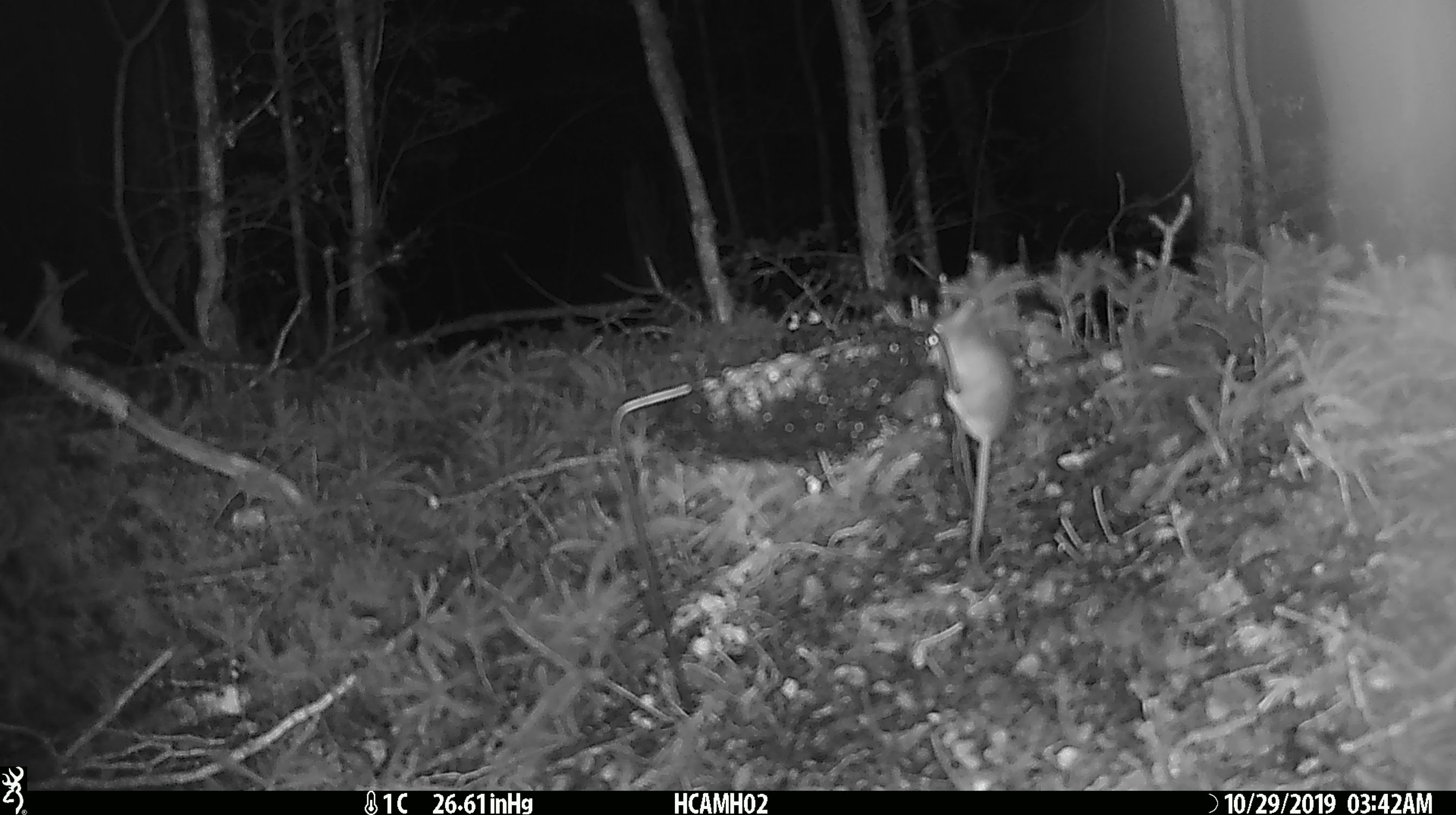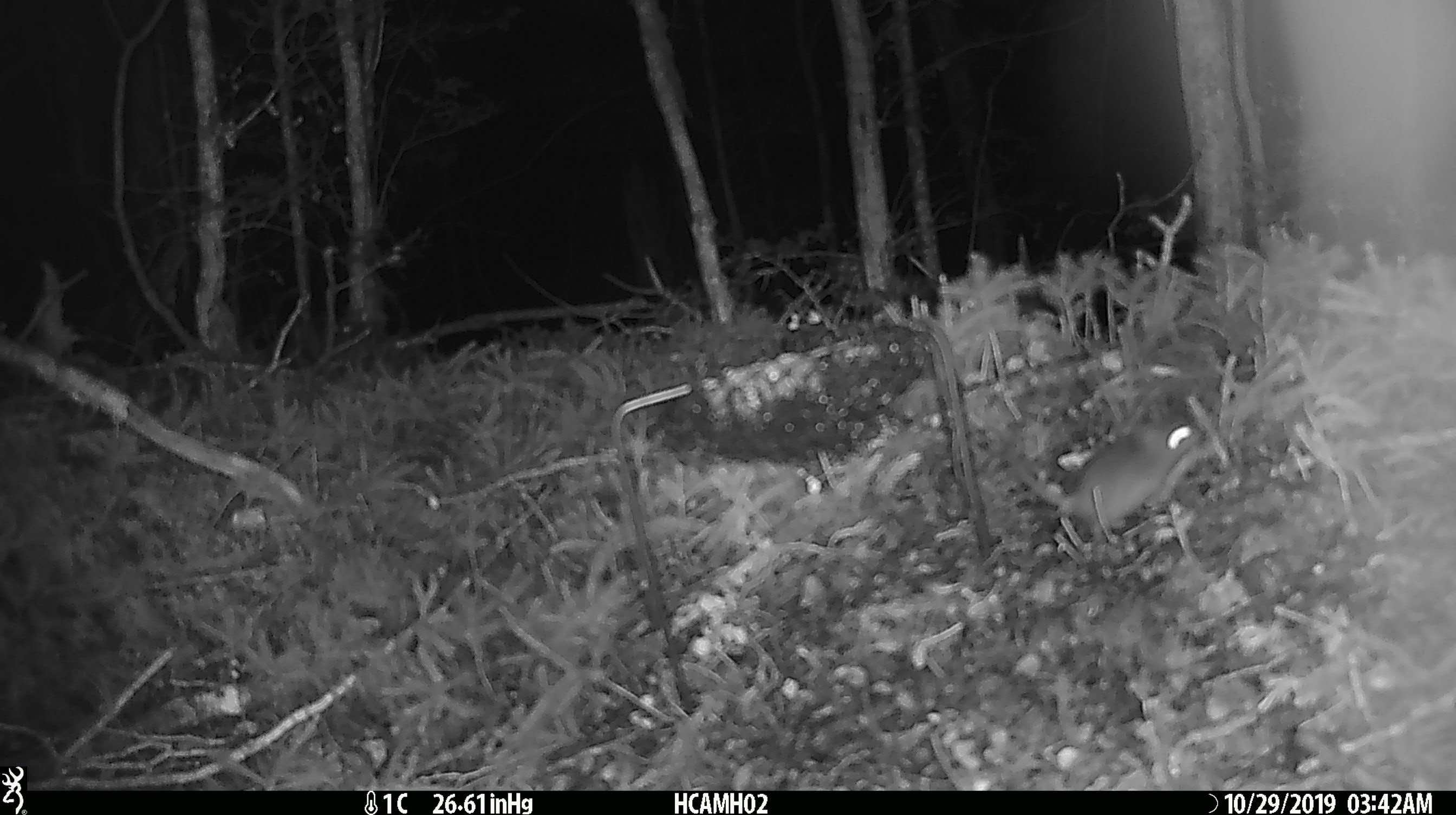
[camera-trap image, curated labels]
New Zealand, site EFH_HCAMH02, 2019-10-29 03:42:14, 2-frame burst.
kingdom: Animalia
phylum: Chordata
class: Mammalia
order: Rodentia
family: Muridae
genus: Mus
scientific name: Mus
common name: mouse